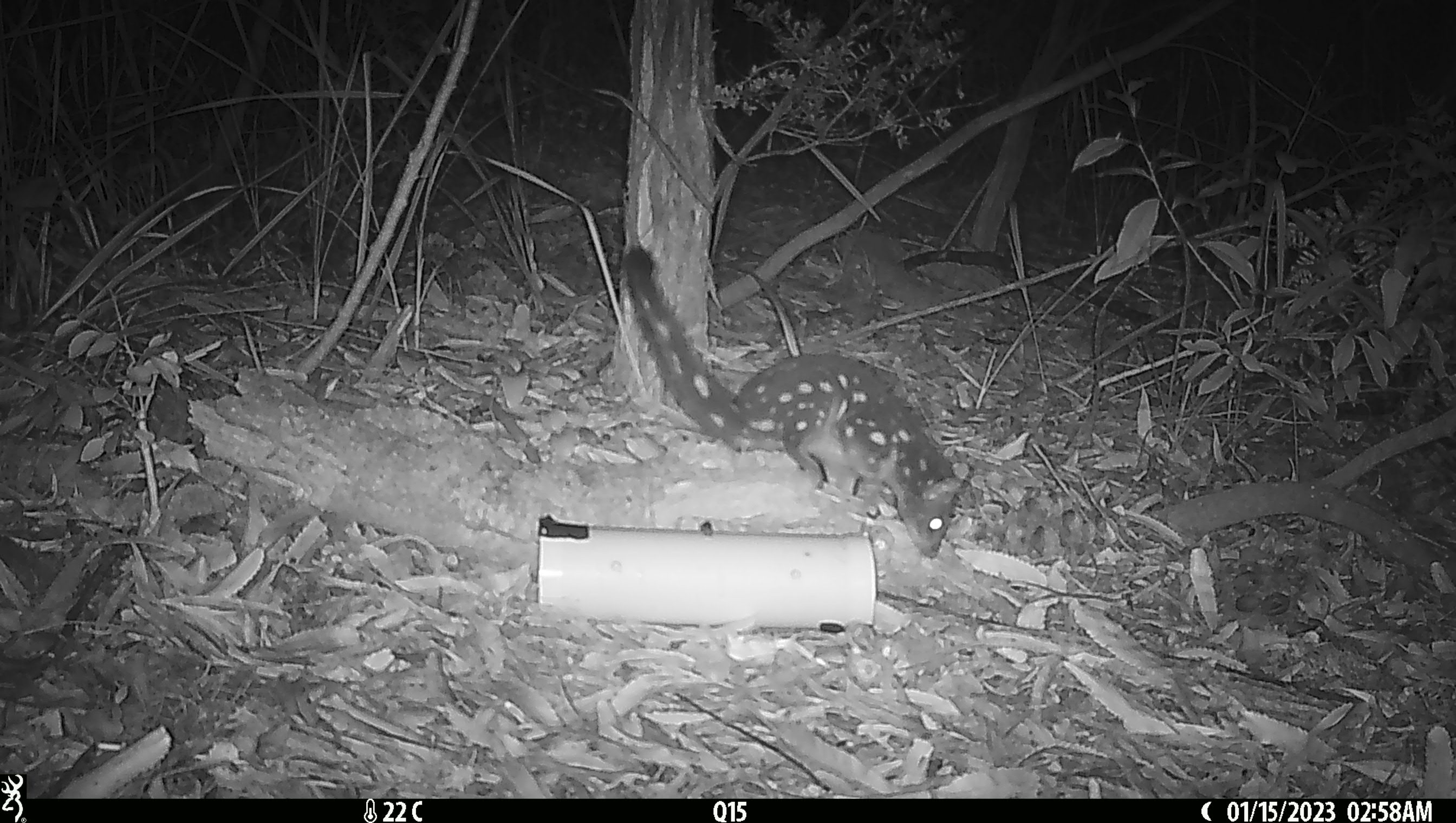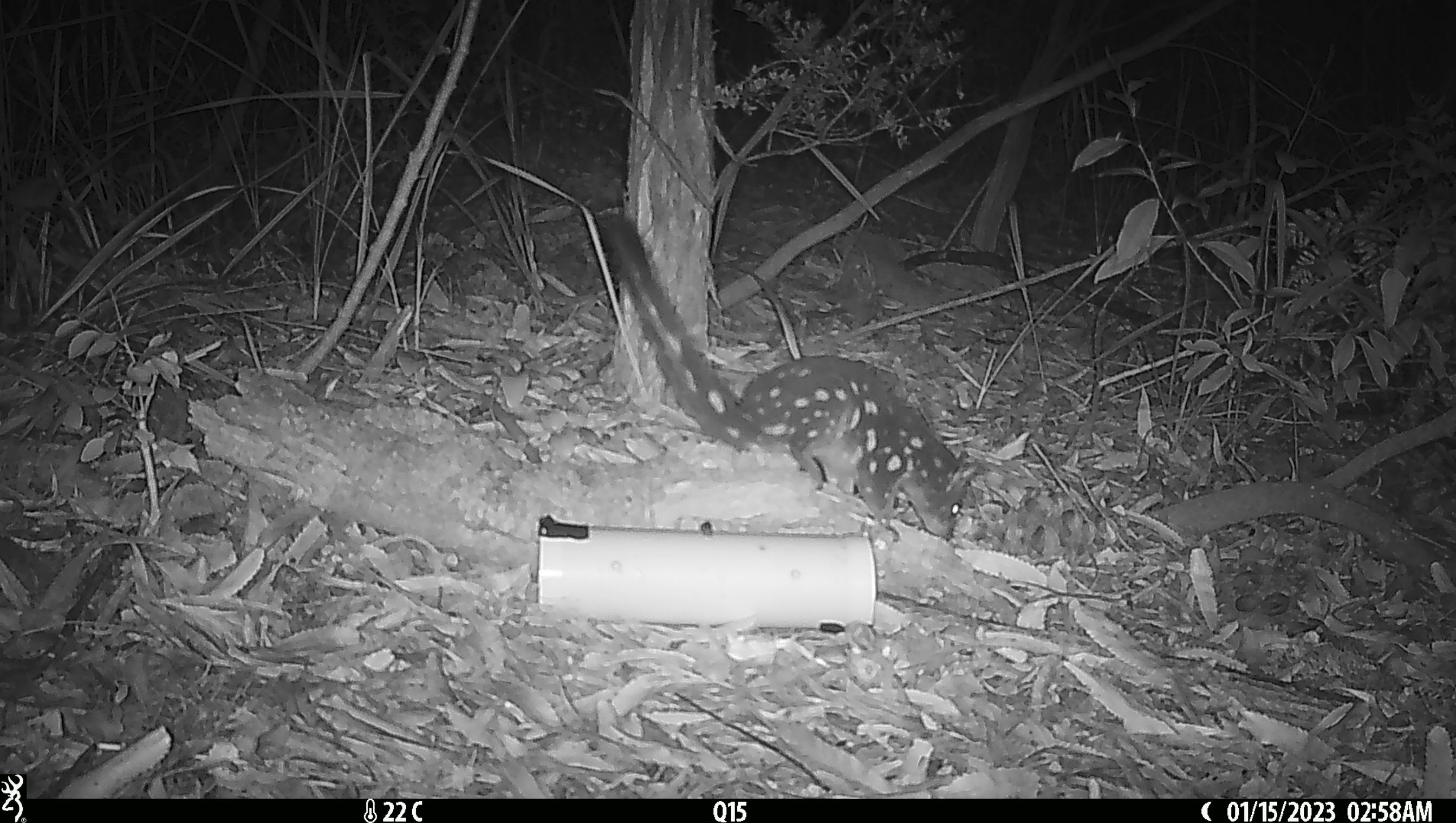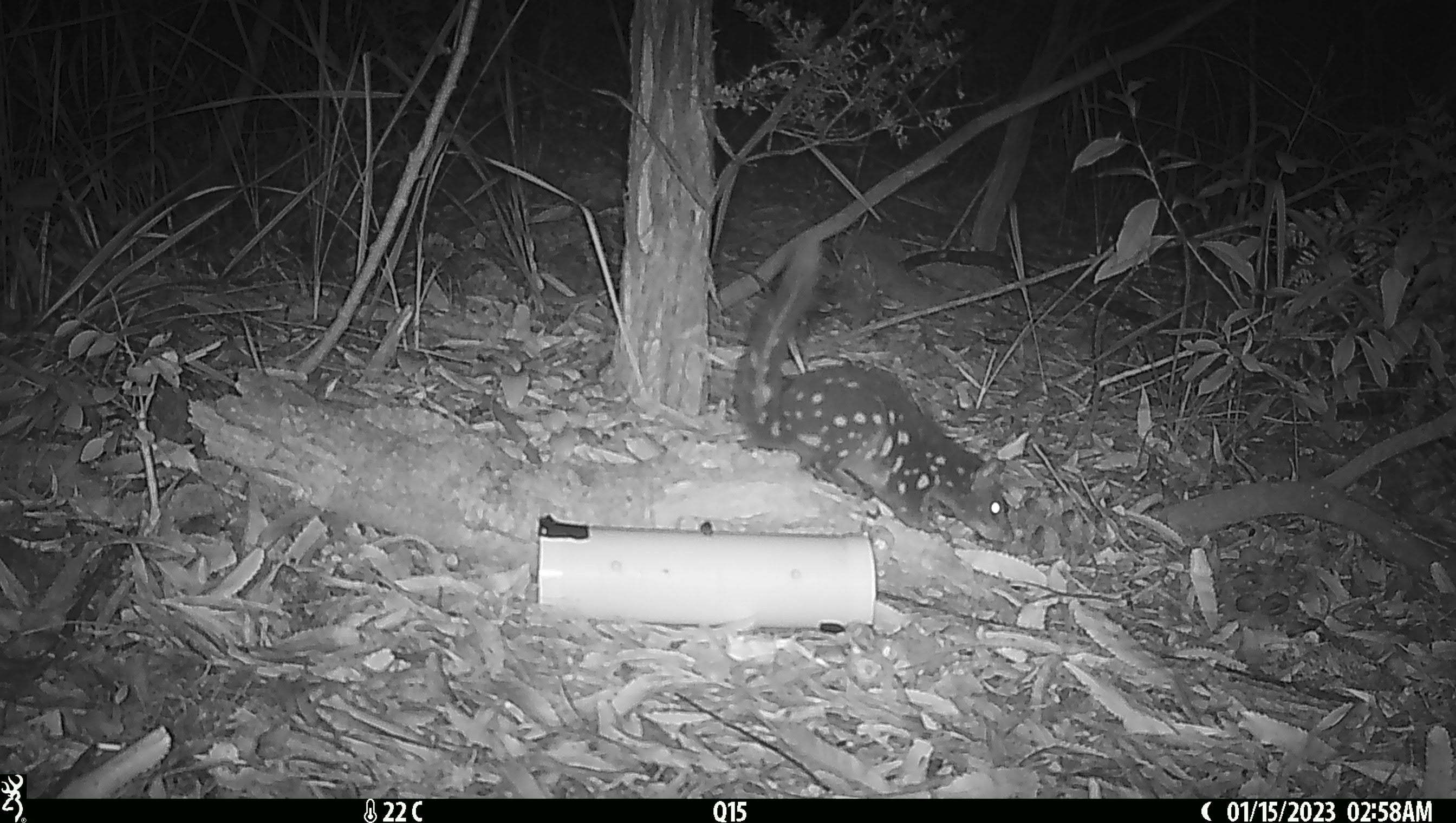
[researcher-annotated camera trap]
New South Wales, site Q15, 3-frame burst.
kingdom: Animalia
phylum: Chordata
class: Mammalia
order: Dasyuromorphia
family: Dasyuridae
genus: Dasyurus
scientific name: Dasyurus maculatus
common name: spotted-tailed quoll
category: quoll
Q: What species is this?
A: Quoll (spotted-tailed quoll) (Dasyurus maculatus).